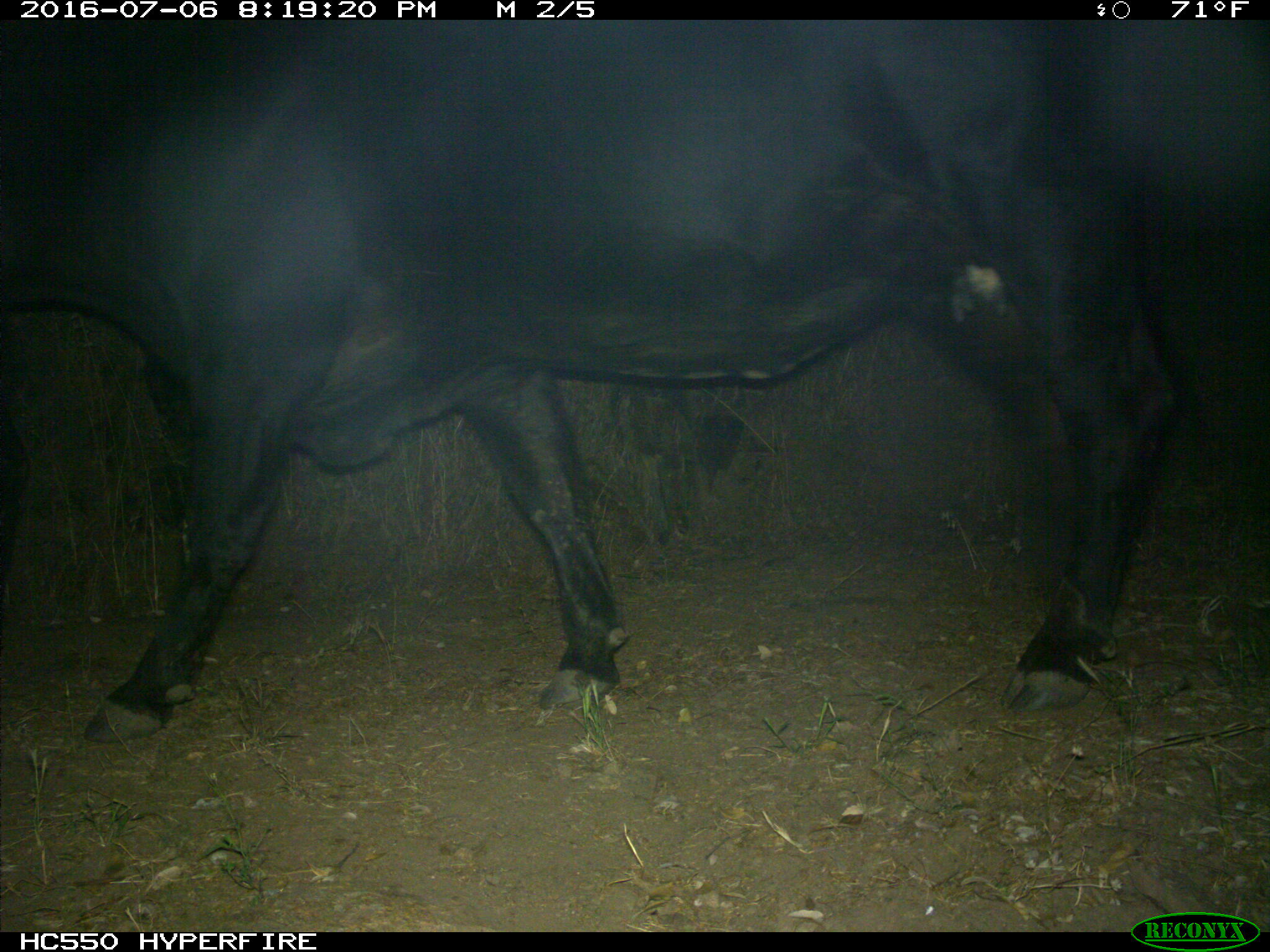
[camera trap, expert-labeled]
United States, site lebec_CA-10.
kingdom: Animalia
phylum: Chordata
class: Mammalia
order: Artiodactyla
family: Bovidae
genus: Bos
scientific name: Bos taurus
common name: domestic cow